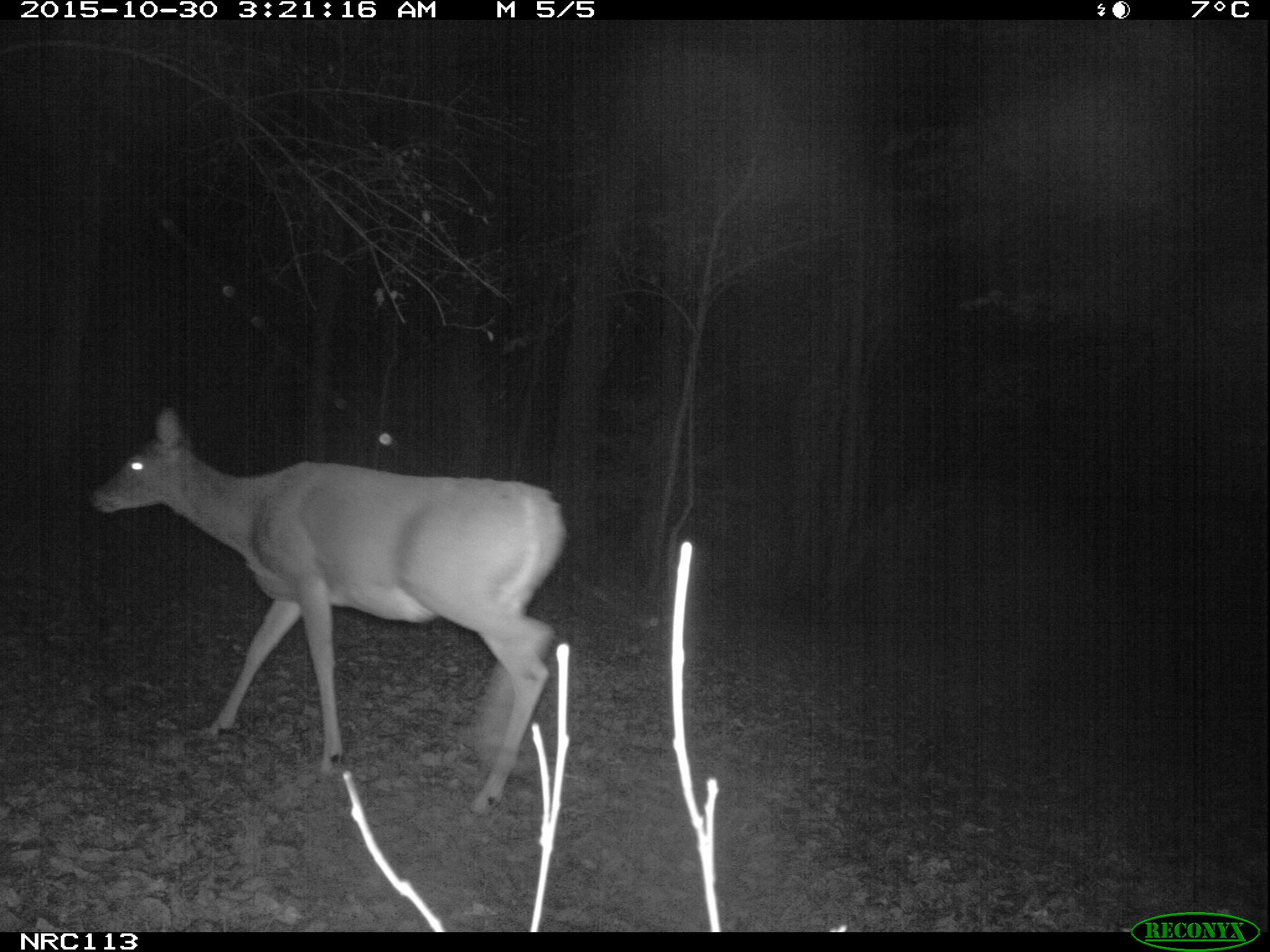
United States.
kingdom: Animalia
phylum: Chordata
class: Mammalia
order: Artiodactyla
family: Cervidae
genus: Odocoileus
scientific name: Odocoileus virginianus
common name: white-tailed deer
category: White Tailed Deer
White Tailed Deer (white-tailed deer) (Odocoileus virginianus).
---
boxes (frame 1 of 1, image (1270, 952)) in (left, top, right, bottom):
White Tailed Deer: (86, 397, 584, 816)